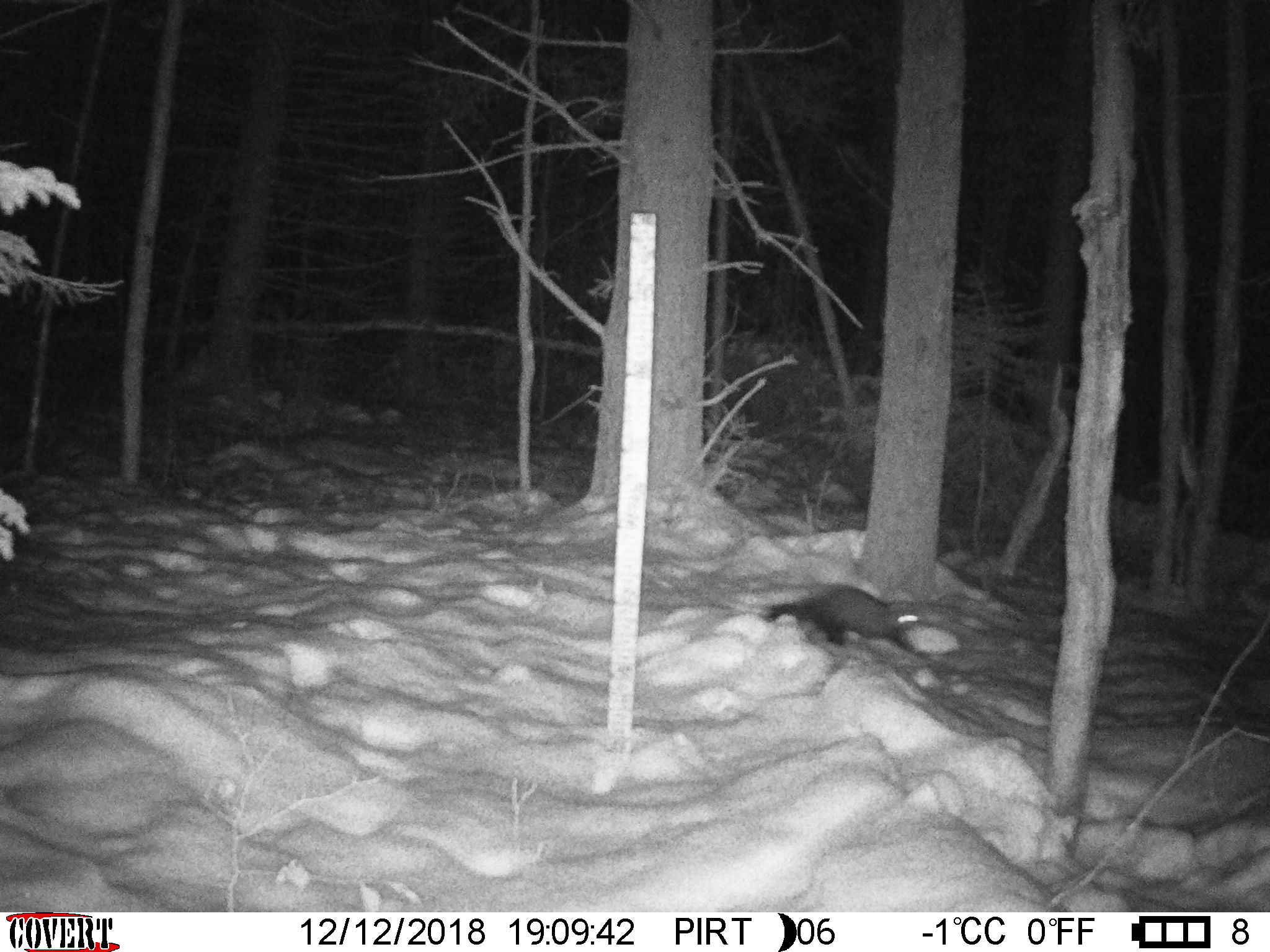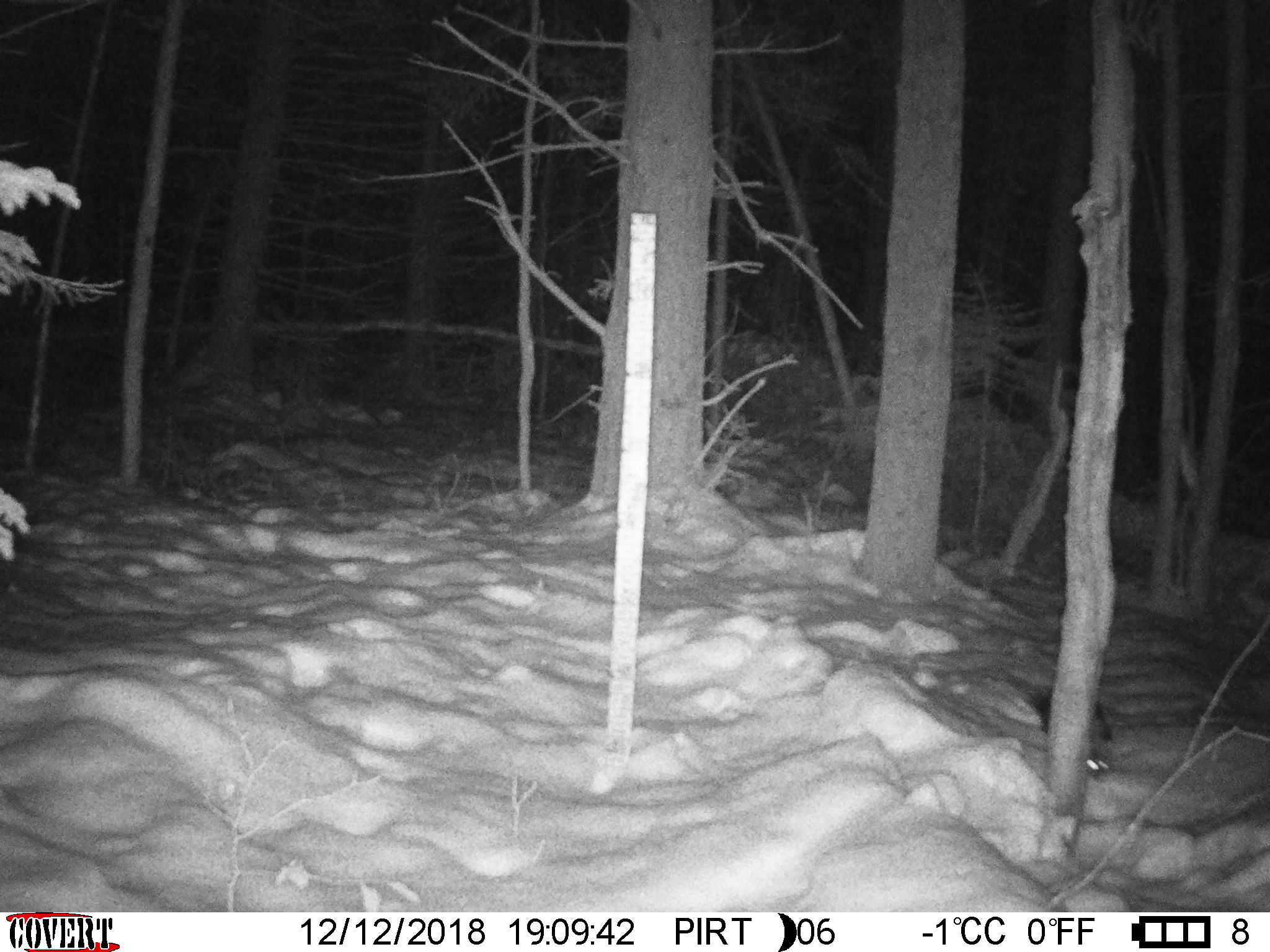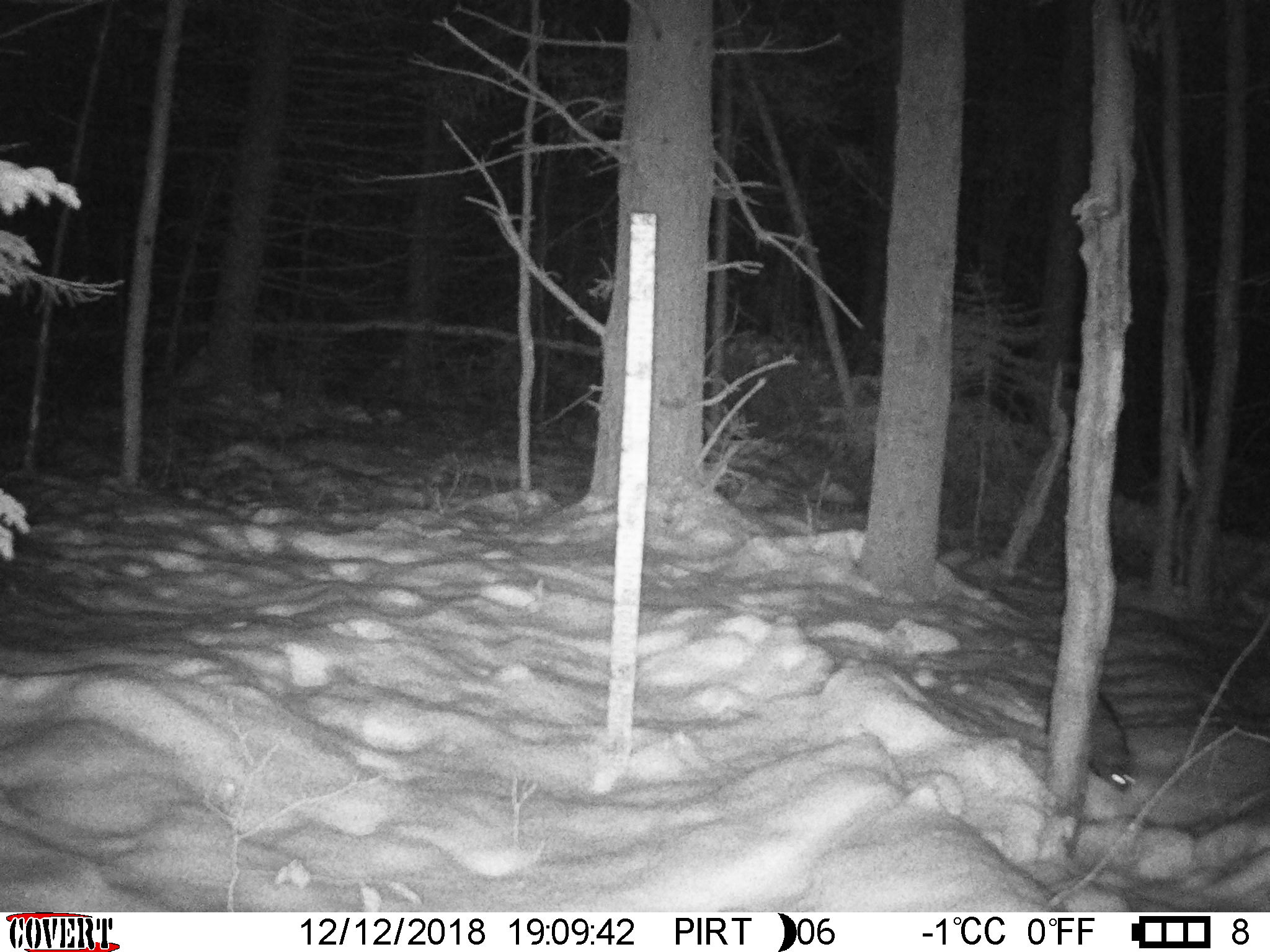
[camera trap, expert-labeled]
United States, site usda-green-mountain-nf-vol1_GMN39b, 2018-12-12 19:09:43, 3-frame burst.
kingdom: Animalia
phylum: Chordata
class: Mammalia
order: Carnivora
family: Mustelidae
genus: Pekania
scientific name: Pekania pennanti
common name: fisher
Fisher (Pekania pennanti).